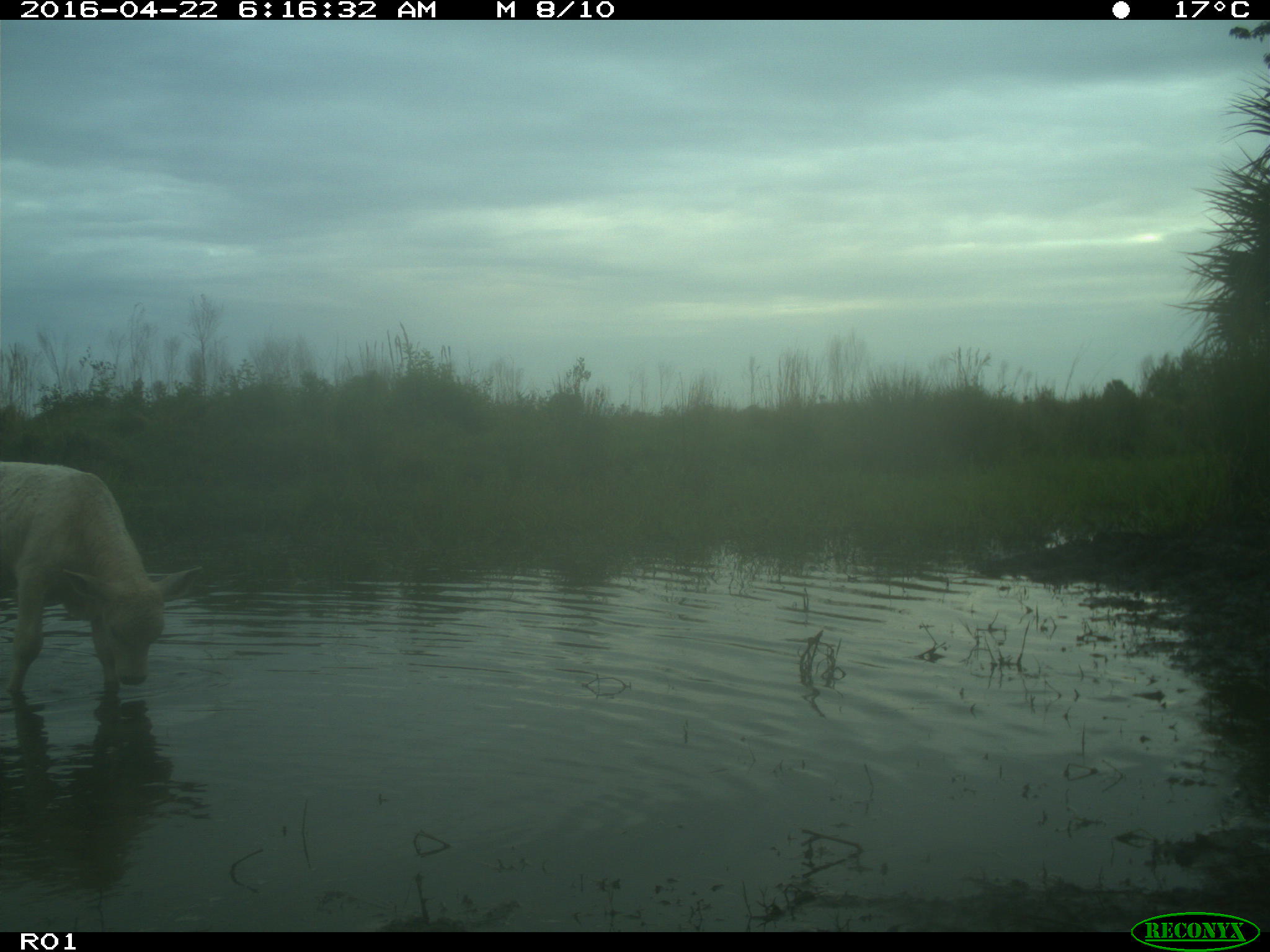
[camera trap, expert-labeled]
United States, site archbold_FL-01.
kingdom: Animalia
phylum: Chordata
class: Mammalia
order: Artiodactyla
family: Bovidae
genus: Bos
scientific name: Bos taurus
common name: domestic cow